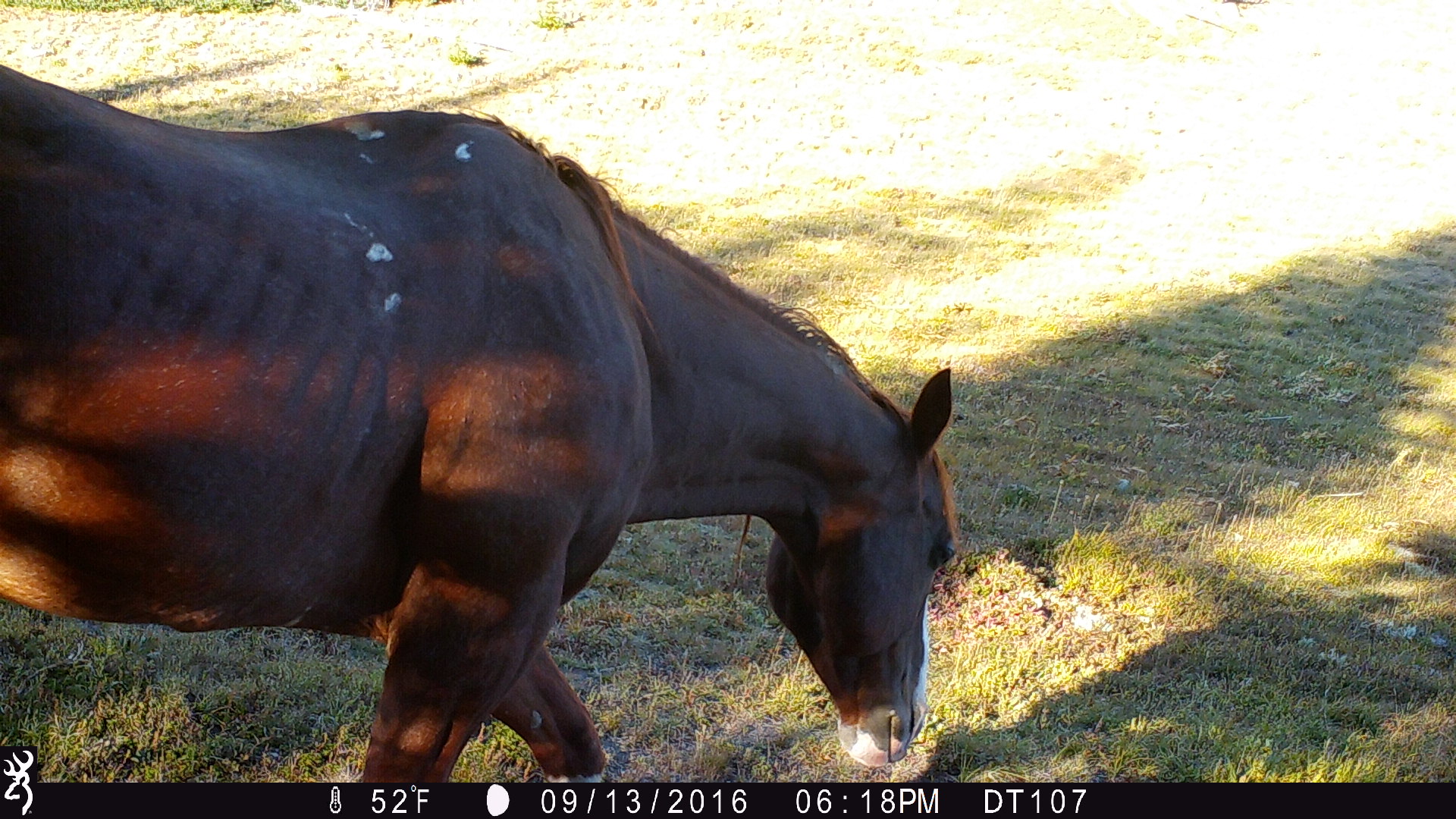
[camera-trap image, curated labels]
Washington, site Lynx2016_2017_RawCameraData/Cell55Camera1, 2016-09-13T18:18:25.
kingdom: Animalia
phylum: Chordata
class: Mammalia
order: Perissodactyla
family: Equidae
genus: Equus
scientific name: Equus caballus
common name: domestic horse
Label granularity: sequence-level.